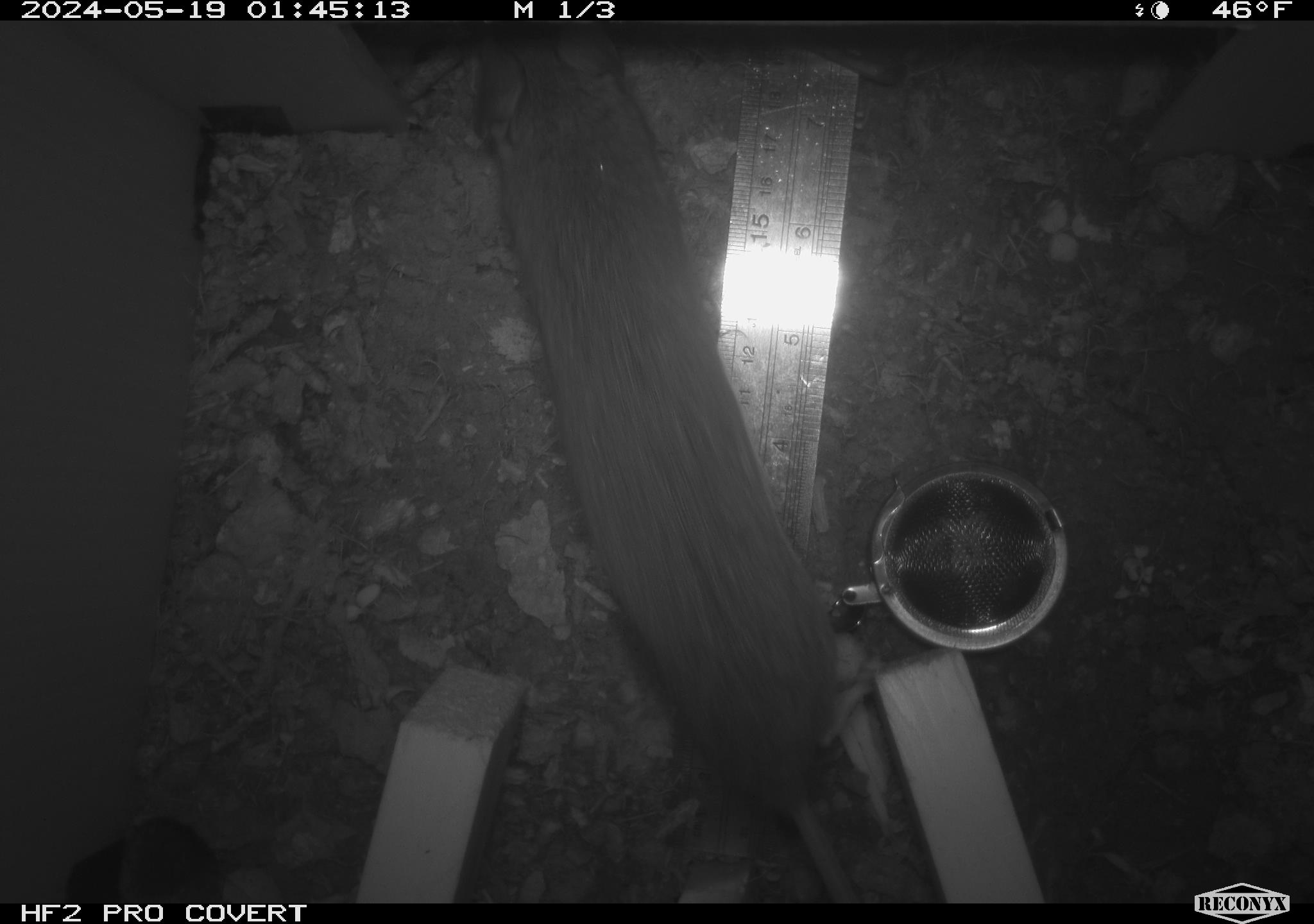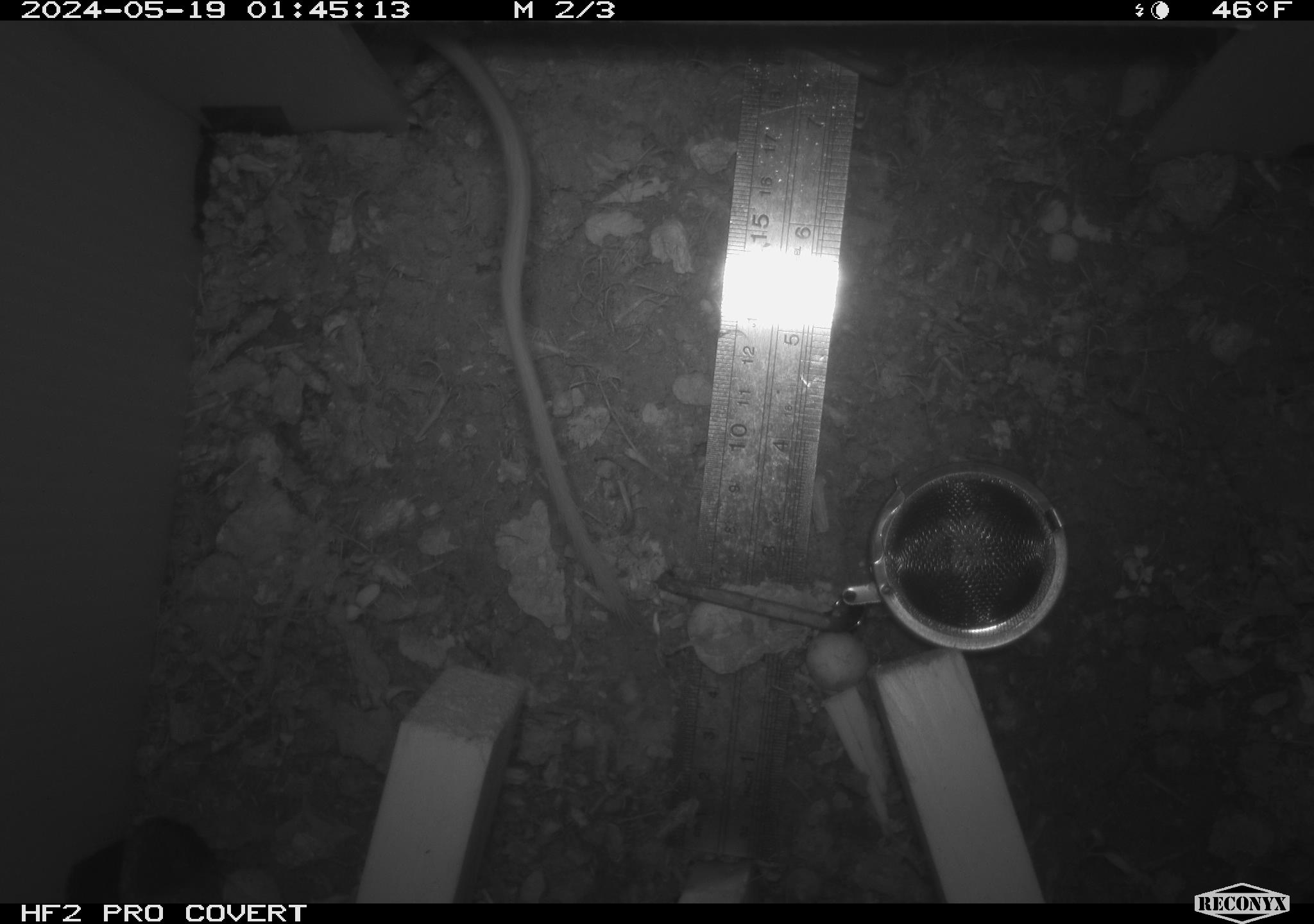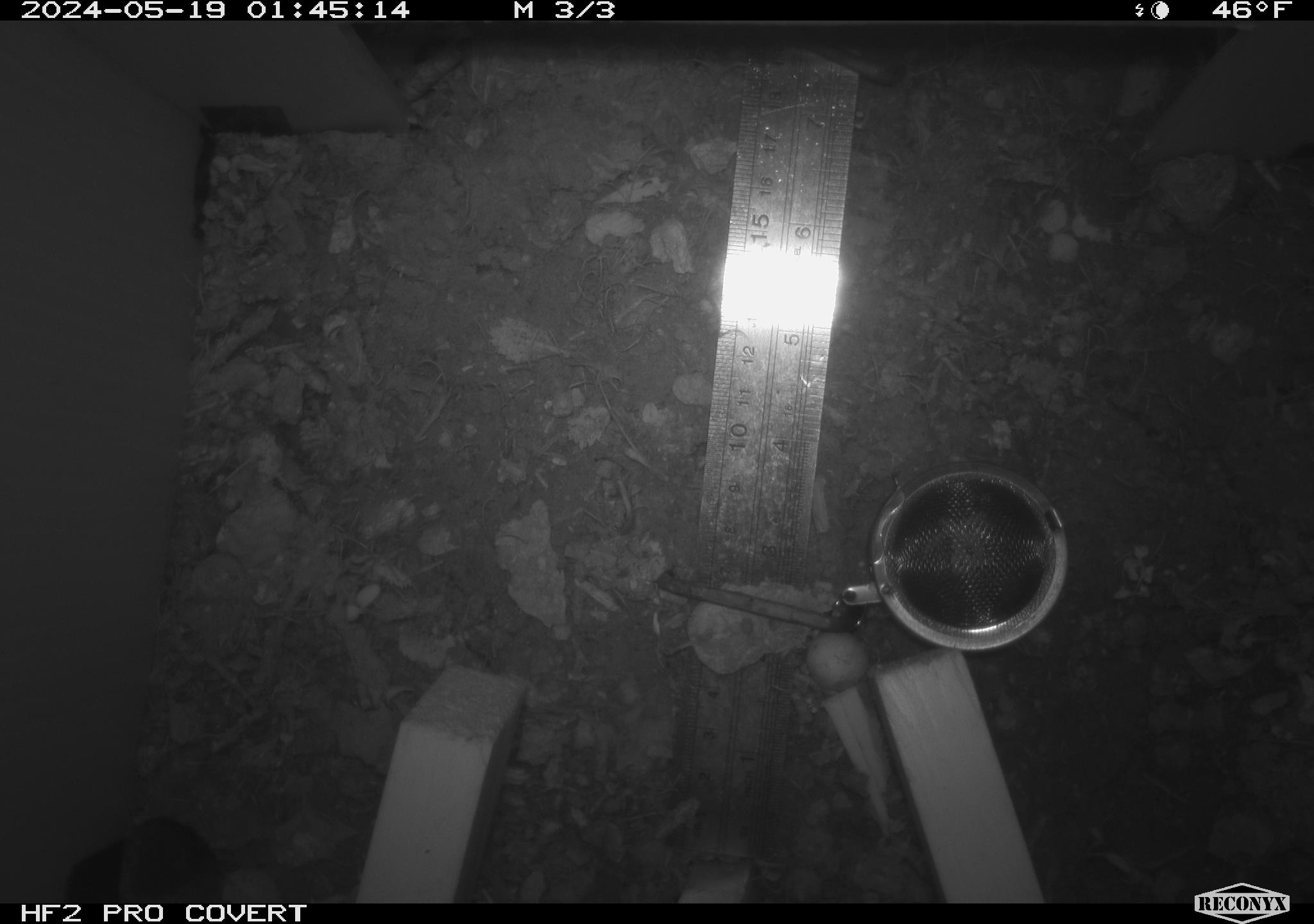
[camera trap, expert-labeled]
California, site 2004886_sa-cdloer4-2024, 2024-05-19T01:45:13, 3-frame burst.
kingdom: Animalia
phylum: Chordata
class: Mammalia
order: Rodentia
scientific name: Rodentia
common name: rodent